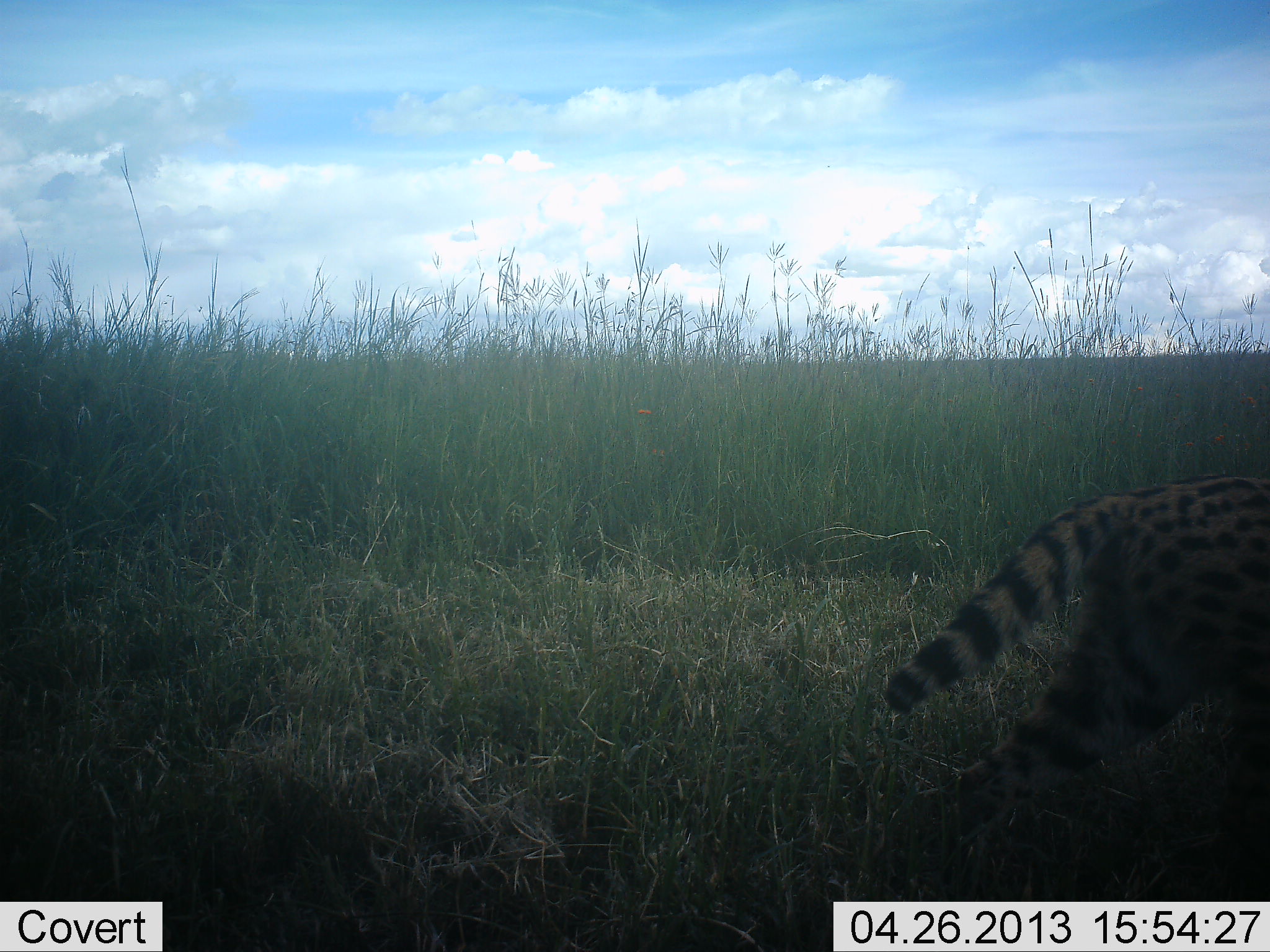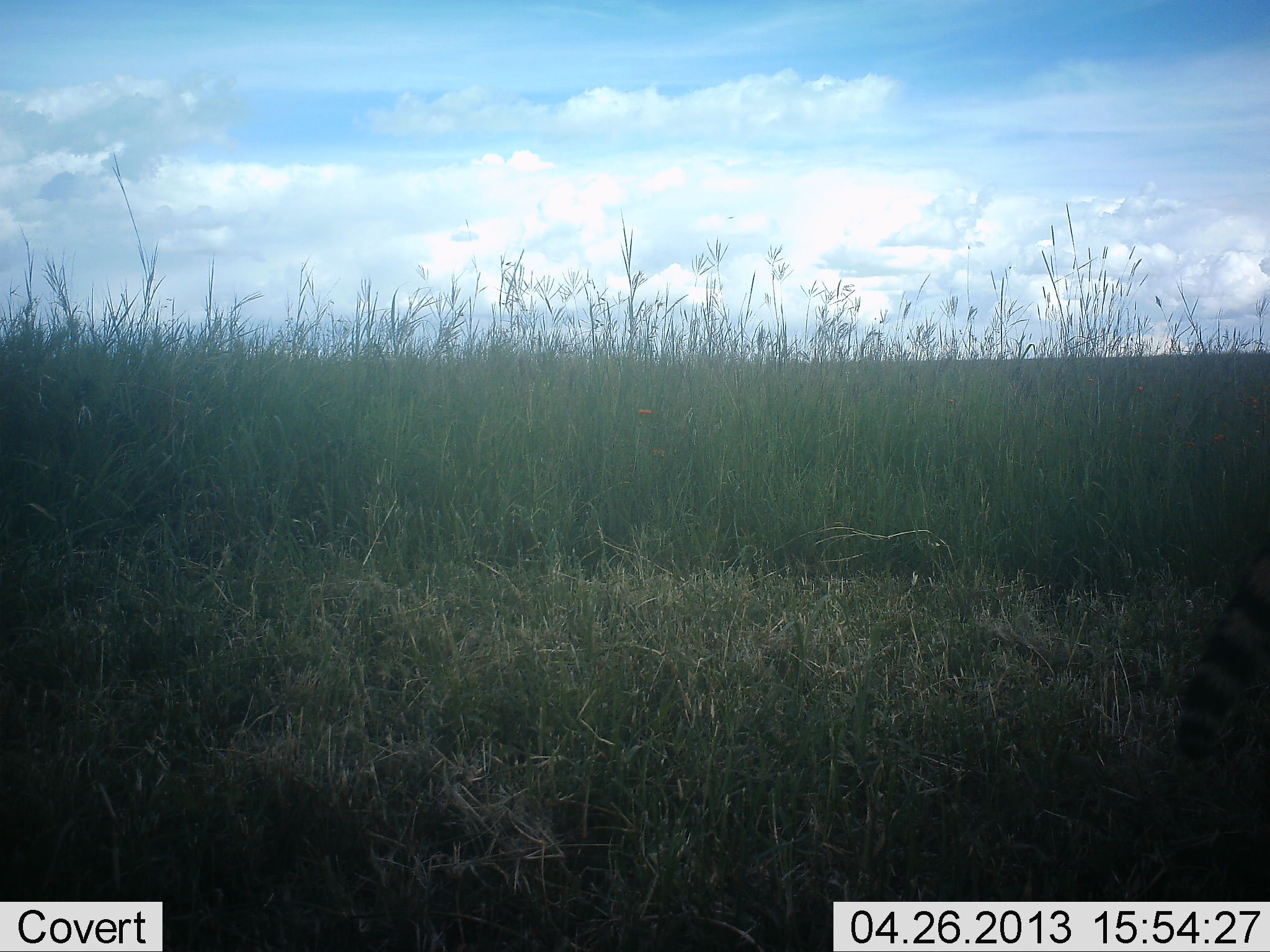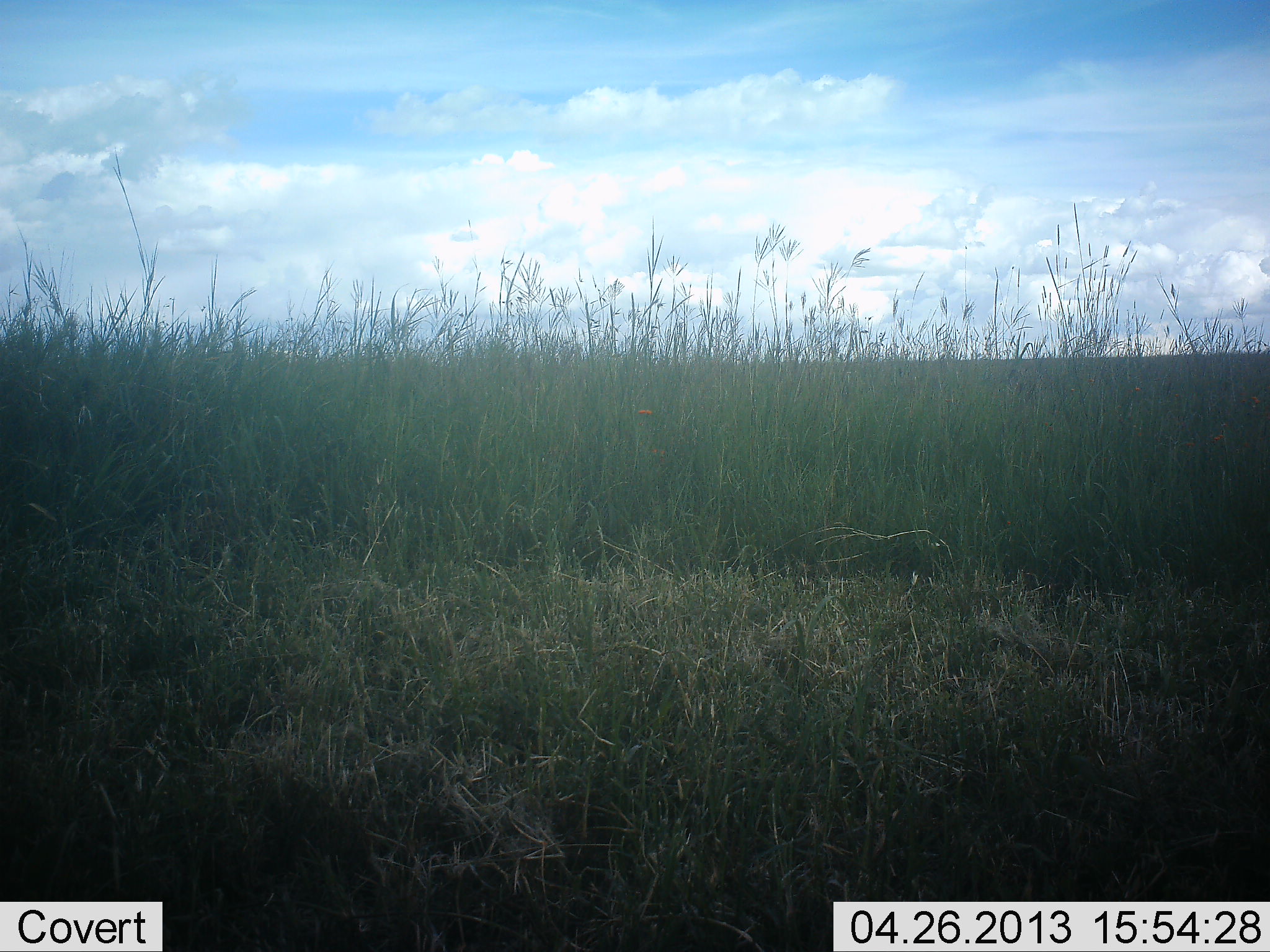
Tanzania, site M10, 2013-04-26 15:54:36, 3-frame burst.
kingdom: Animalia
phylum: Chordata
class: Mammalia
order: Carnivora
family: Felidae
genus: Leptailurus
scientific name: Leptailurus serval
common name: serval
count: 1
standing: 8%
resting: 0%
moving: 96%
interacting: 0%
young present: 0%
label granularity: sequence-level